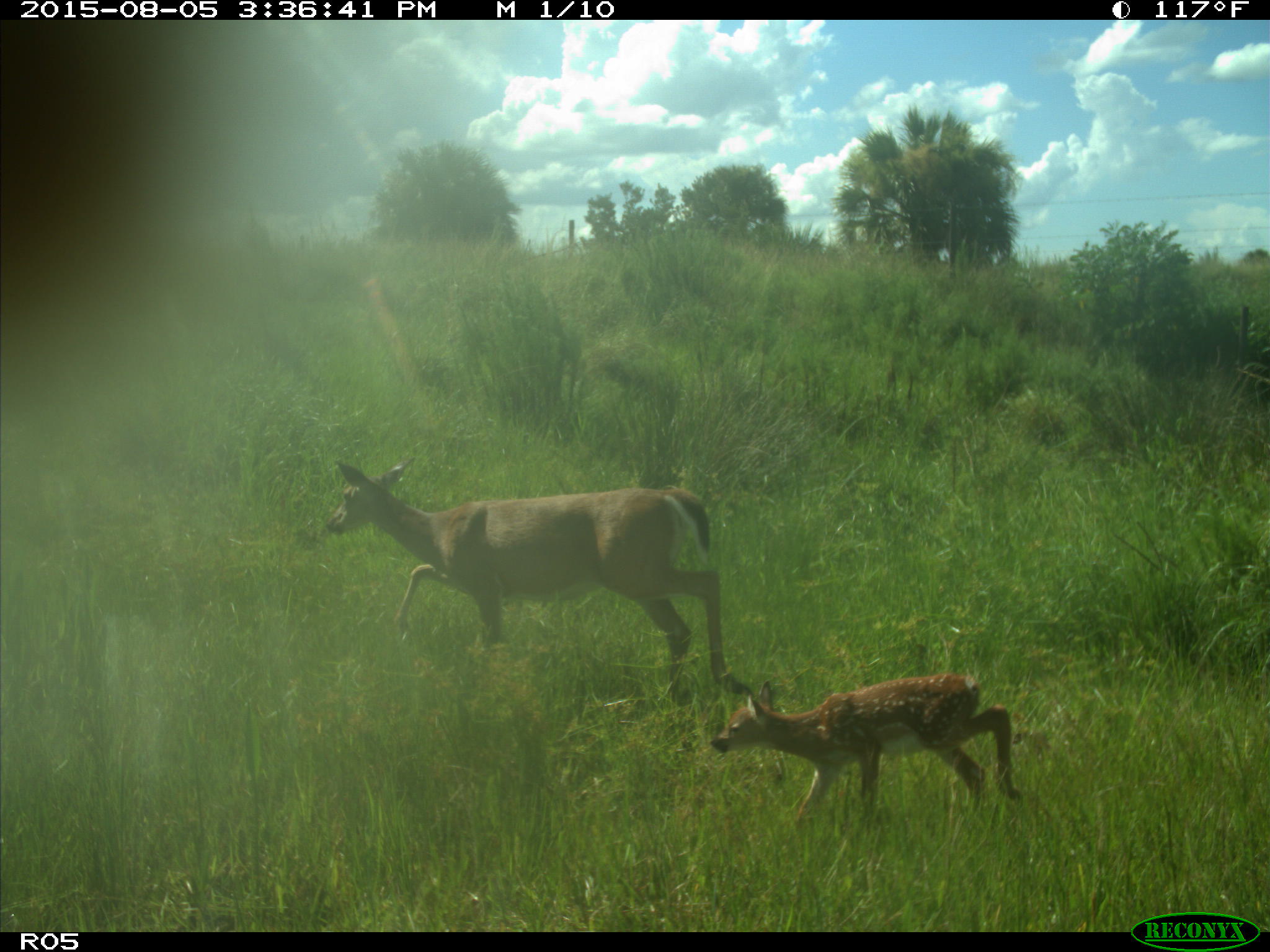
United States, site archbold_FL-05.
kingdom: Animalia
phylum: Chordata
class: Mammalia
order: Artiodactyla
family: Cervidae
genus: Odocoileus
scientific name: Odocoileus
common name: deer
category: unidentified deer